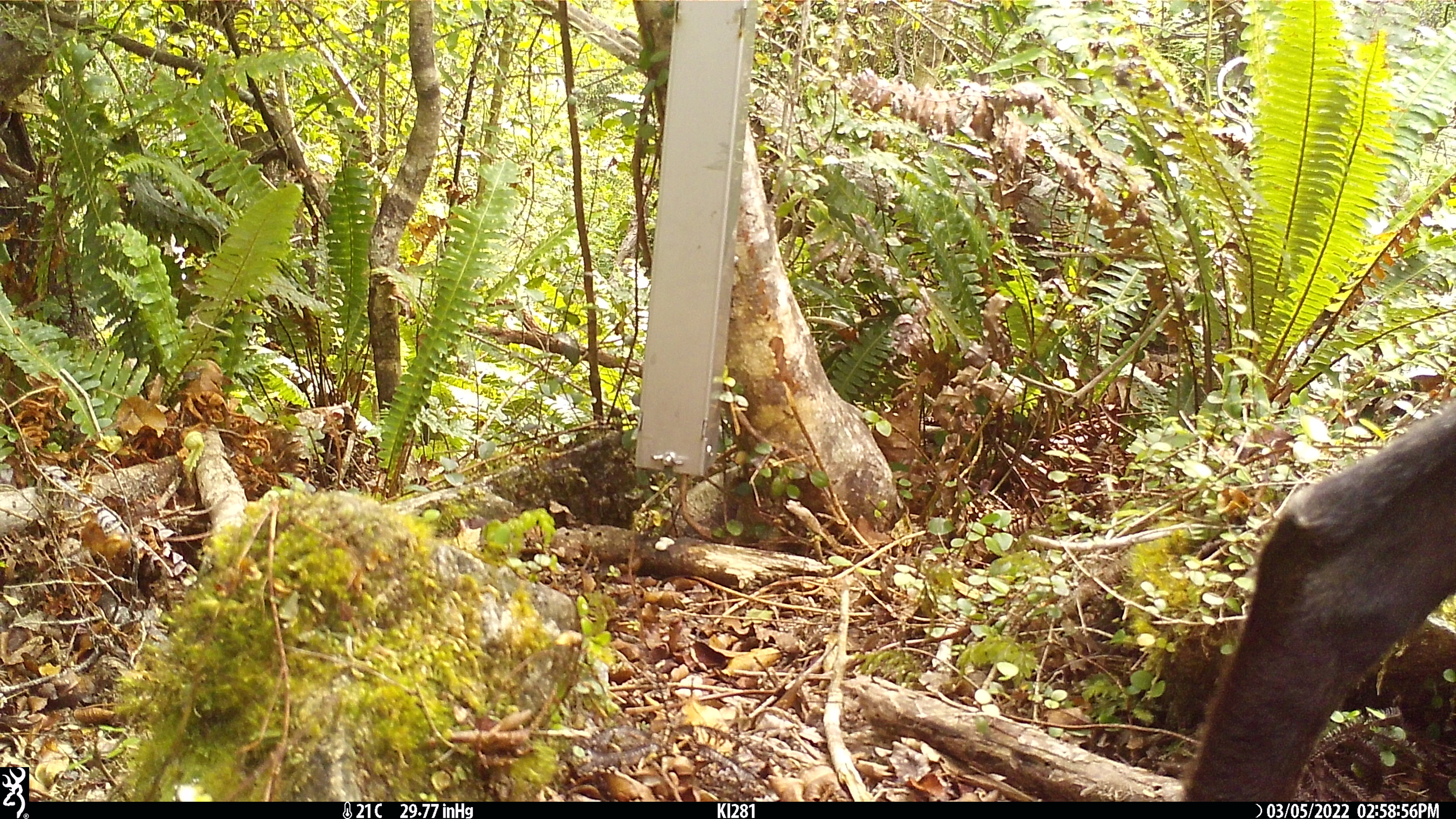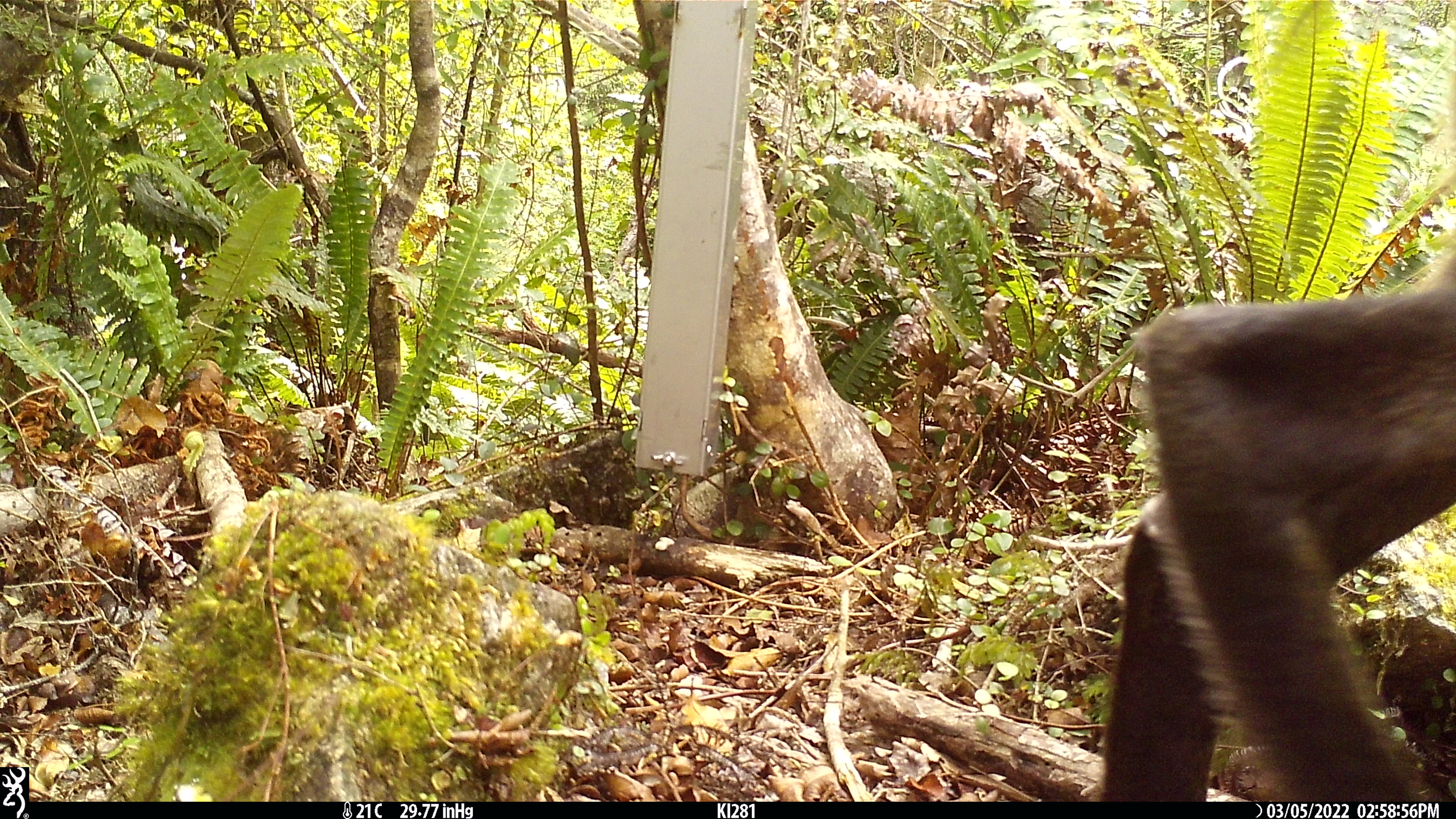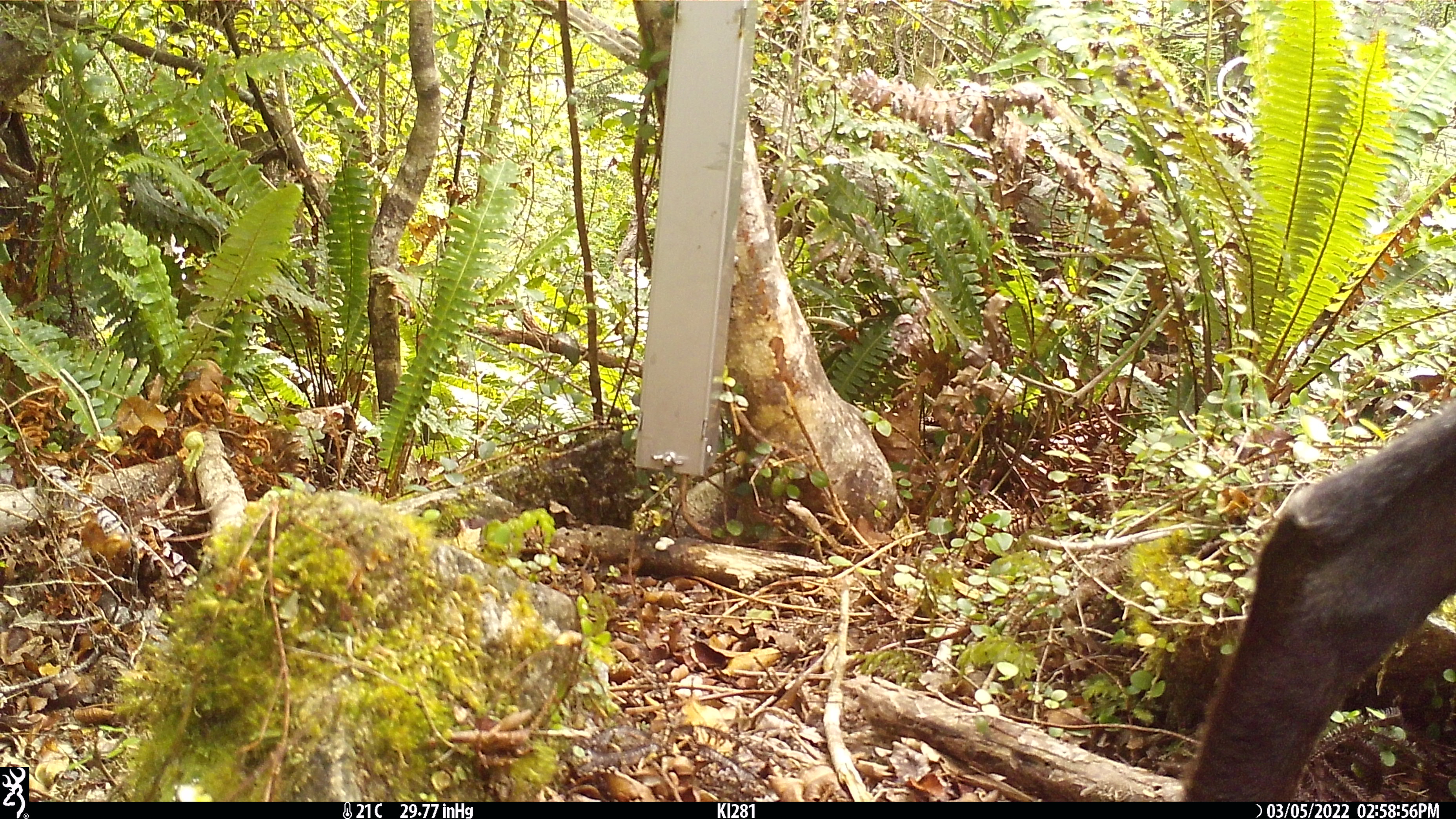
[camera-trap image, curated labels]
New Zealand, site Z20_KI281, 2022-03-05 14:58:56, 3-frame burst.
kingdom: Animalia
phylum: Chordata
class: Mammalia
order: Artiodactyla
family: Bovidae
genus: Rupicapra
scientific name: Rupicapra rupicapra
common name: alpine chamois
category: chamois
Chamois (alpine chamois) (Rupicapra rupicapra).